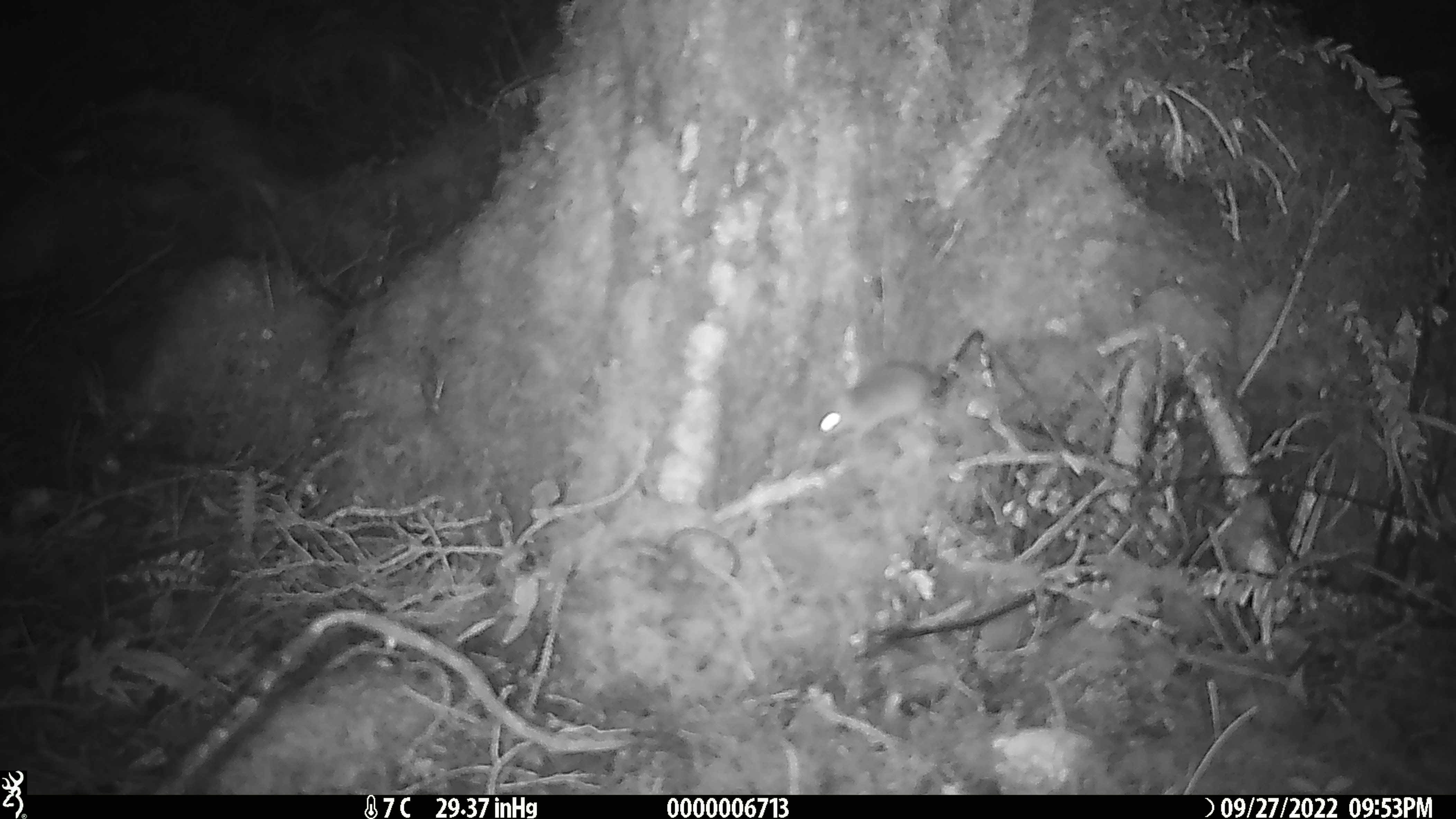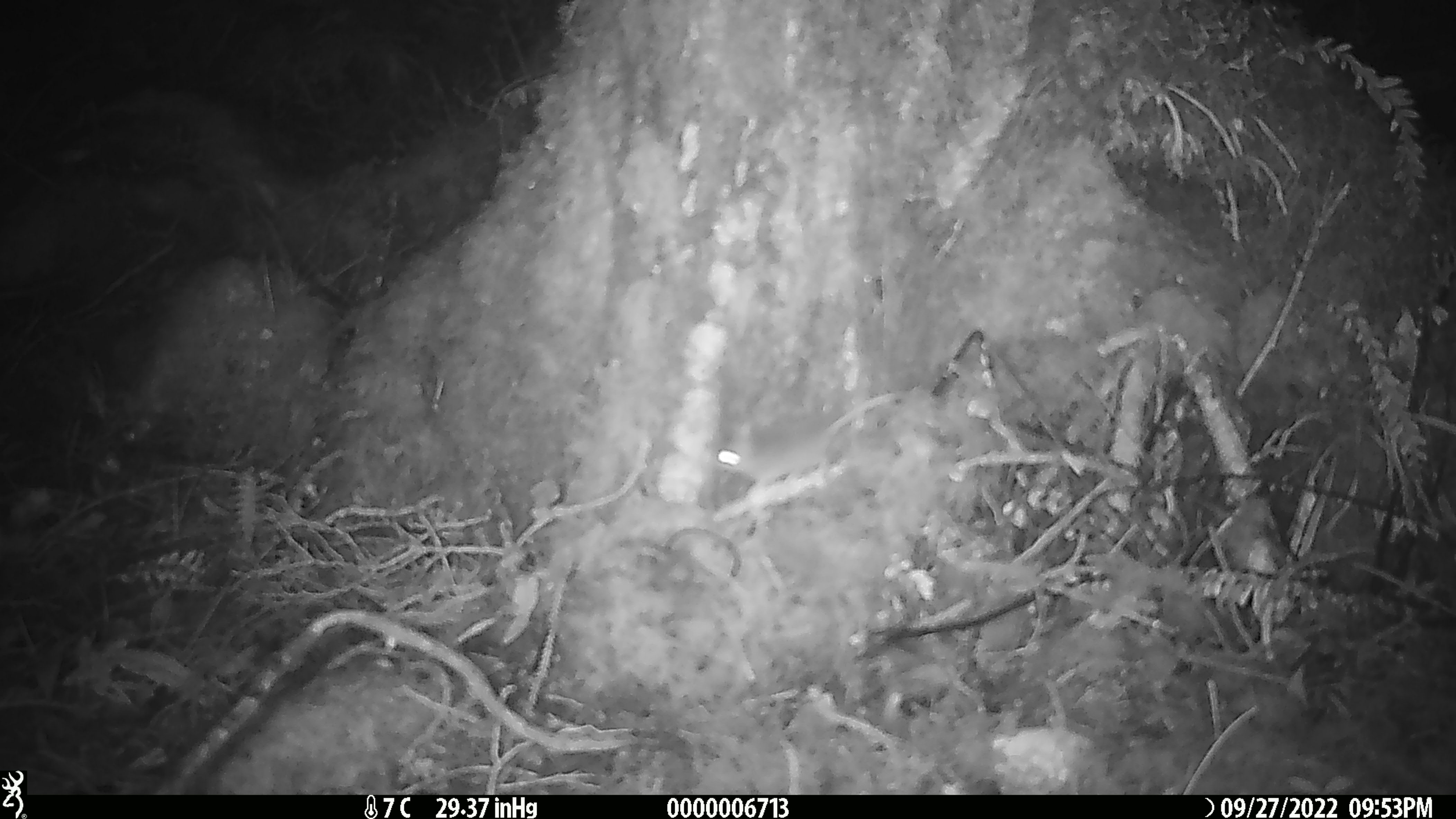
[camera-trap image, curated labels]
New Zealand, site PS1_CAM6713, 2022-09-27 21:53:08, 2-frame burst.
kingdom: Animalia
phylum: Chordata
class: Mammalia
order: Rodentia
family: Muridae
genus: Mus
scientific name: Mus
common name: mouse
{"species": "mouse (Mus)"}